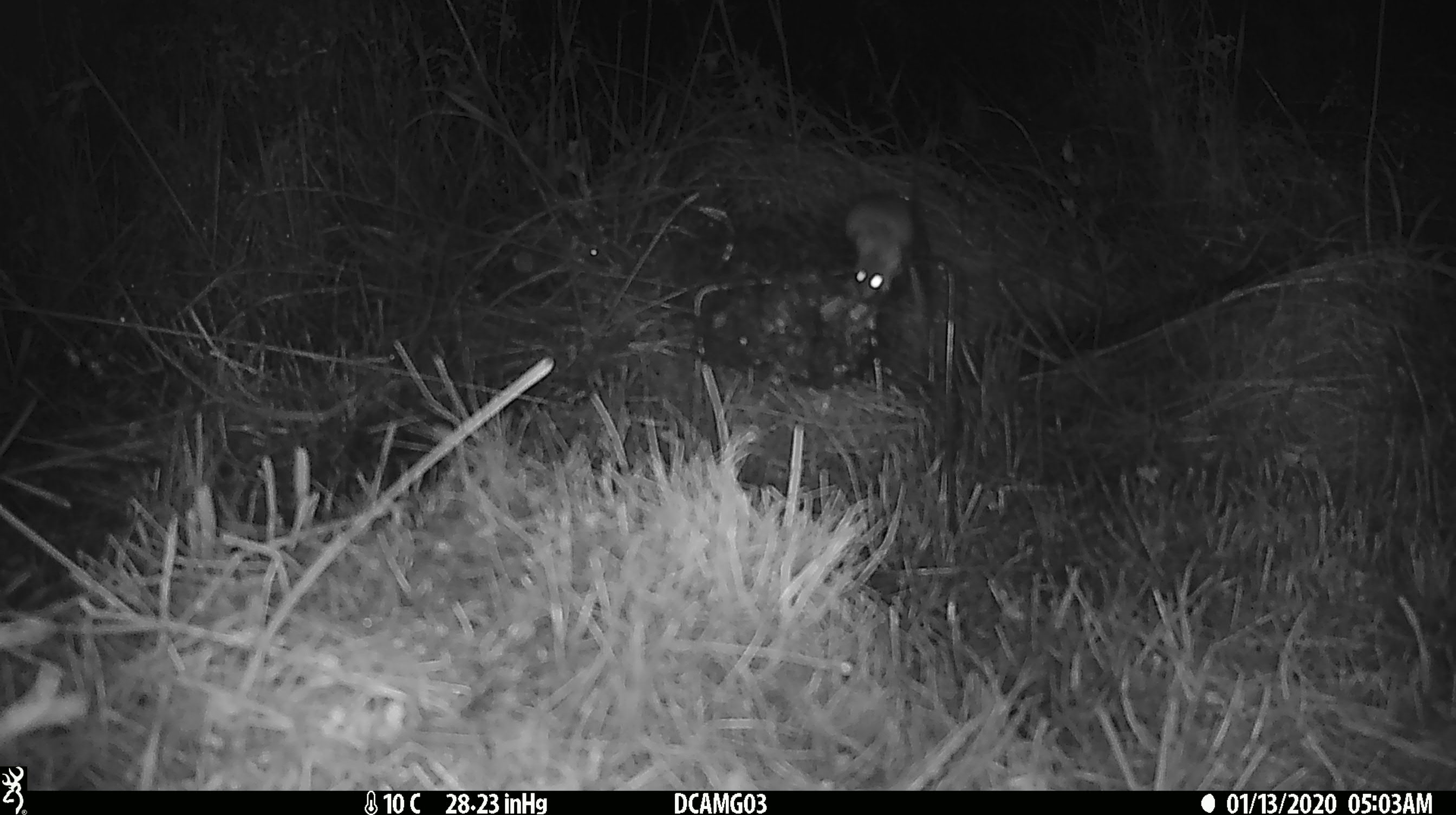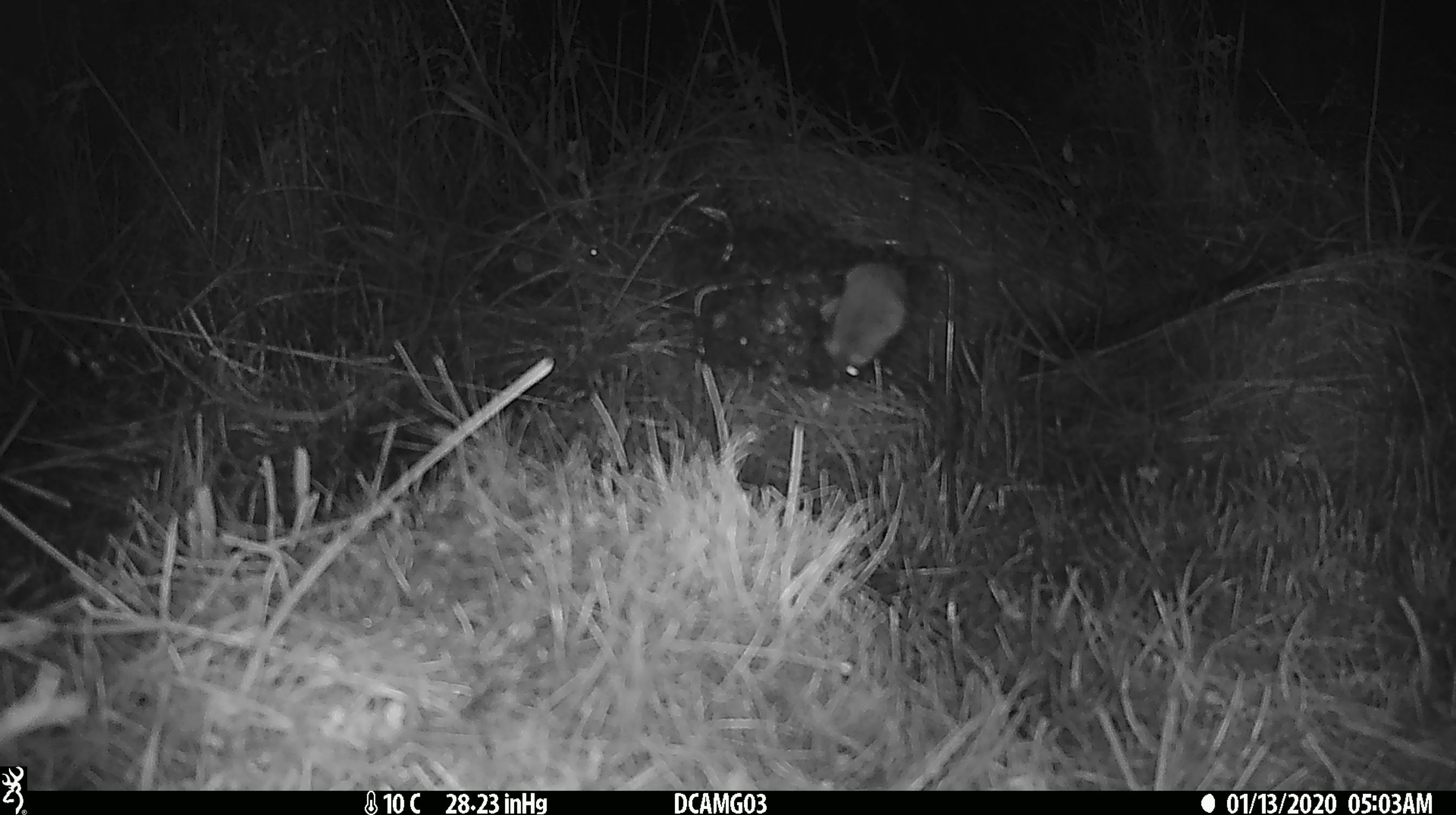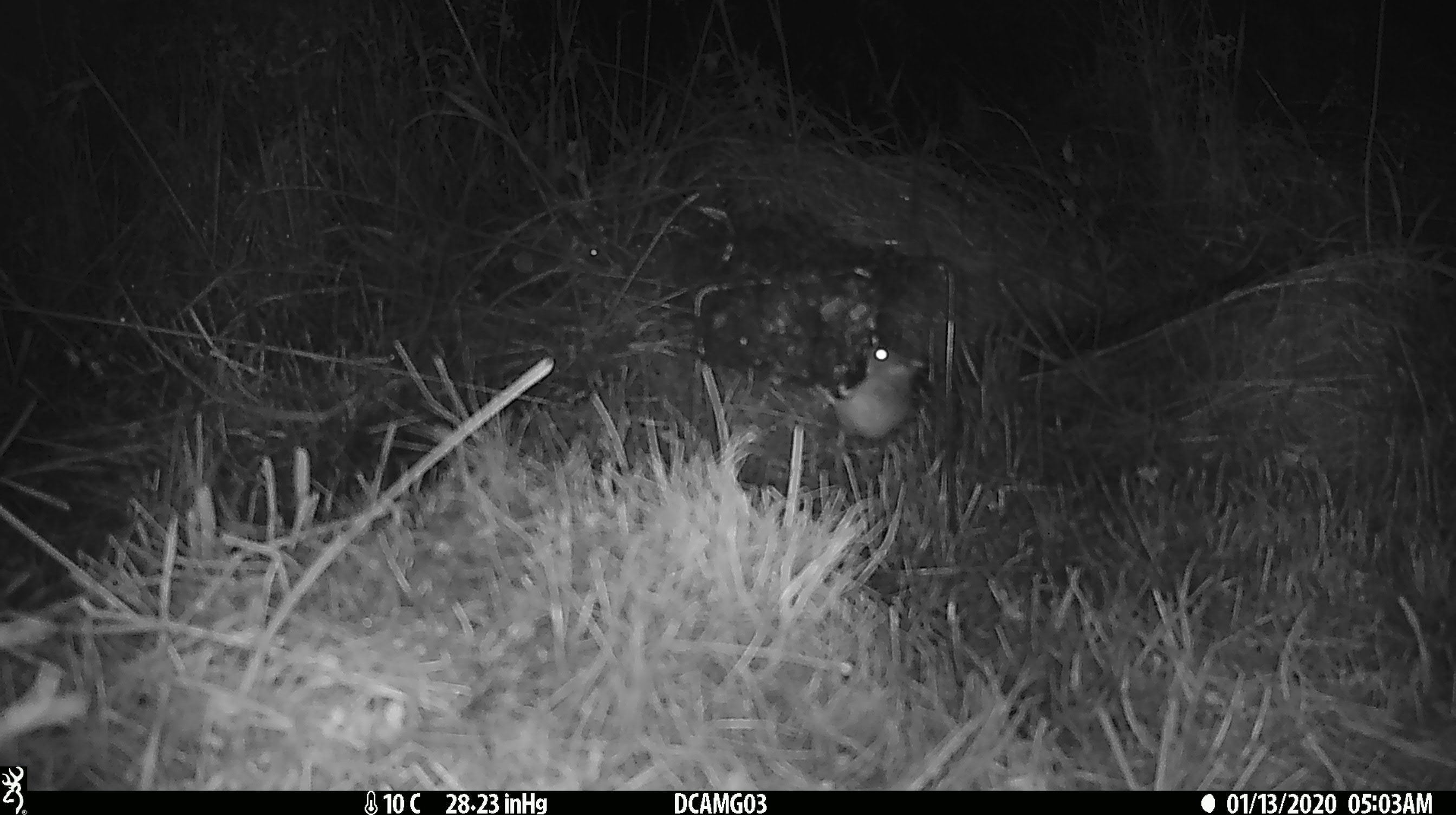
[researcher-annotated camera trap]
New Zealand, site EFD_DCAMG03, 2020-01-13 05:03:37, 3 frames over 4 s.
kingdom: Animalia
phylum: Chordata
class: Mammalia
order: Rodentia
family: Muridae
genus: Mus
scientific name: Mus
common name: mouse